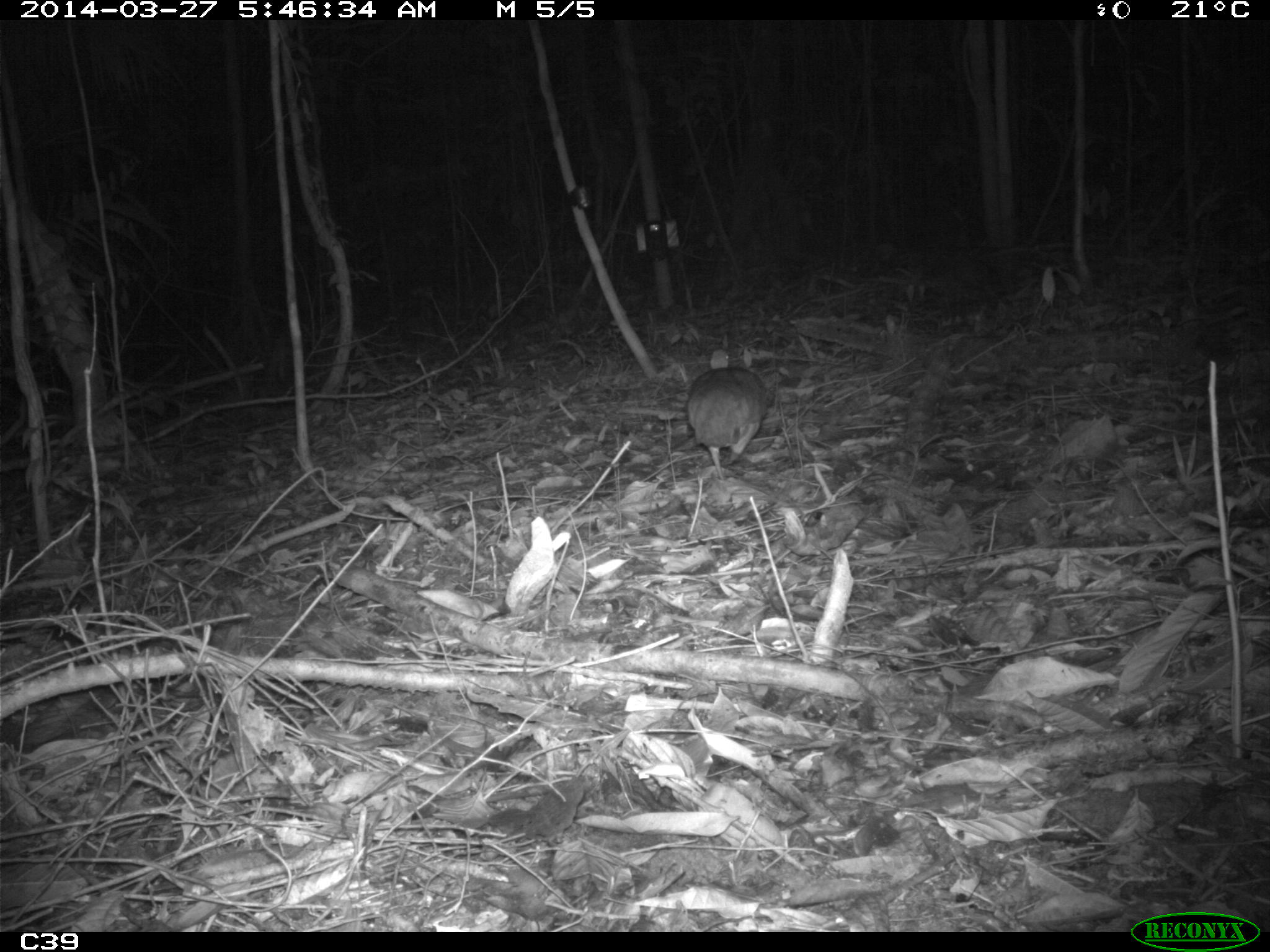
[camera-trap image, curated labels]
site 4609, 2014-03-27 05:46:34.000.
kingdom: Animalia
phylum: Chordata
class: Aves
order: Tinamiformes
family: Tinamidae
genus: Tinamus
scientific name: Tinamus major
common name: great tinamou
Tinamus major (great tinamou), count 1, age adult.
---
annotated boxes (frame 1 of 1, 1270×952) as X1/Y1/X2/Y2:
tinamus major: 685/366/776/480